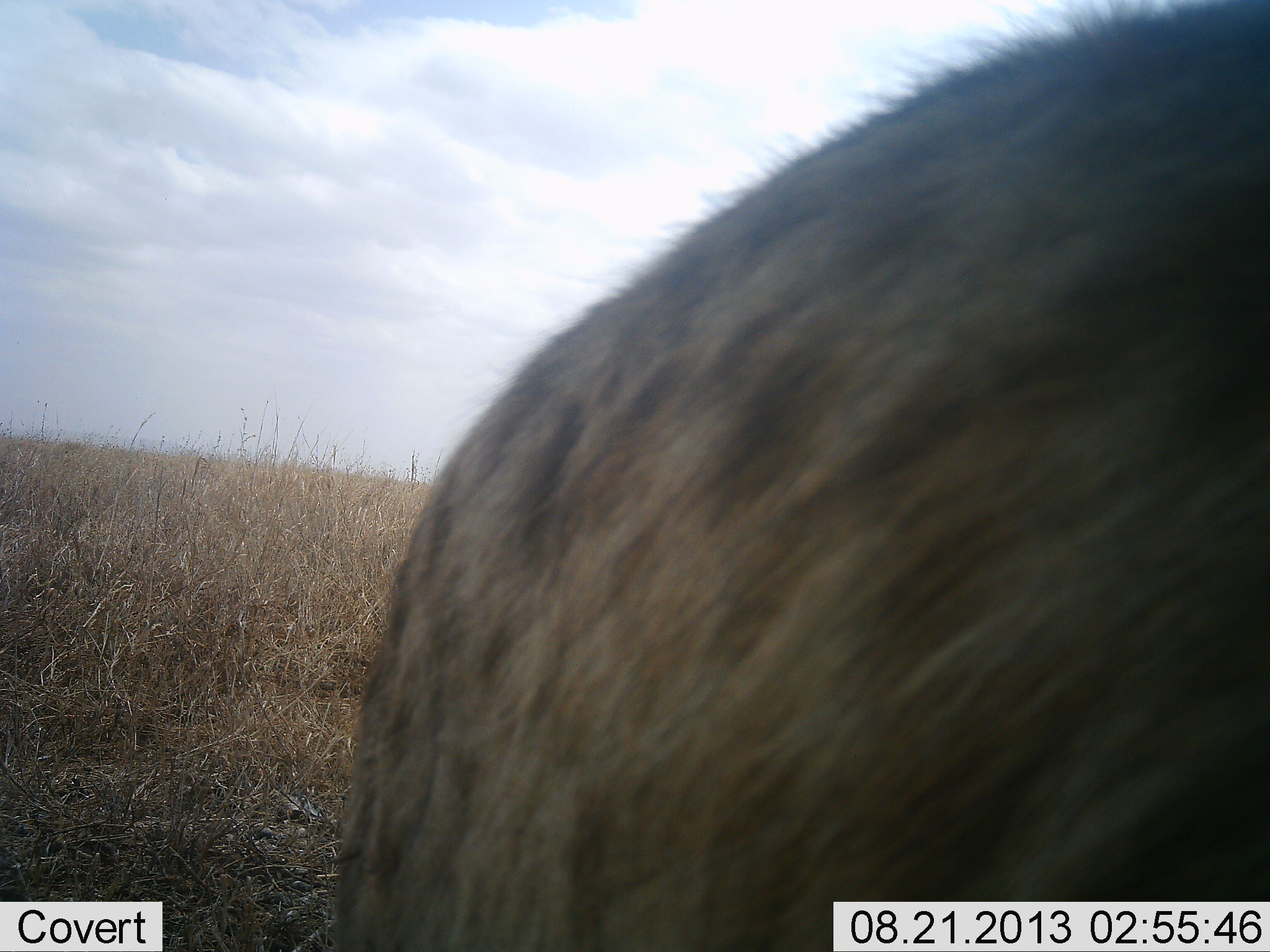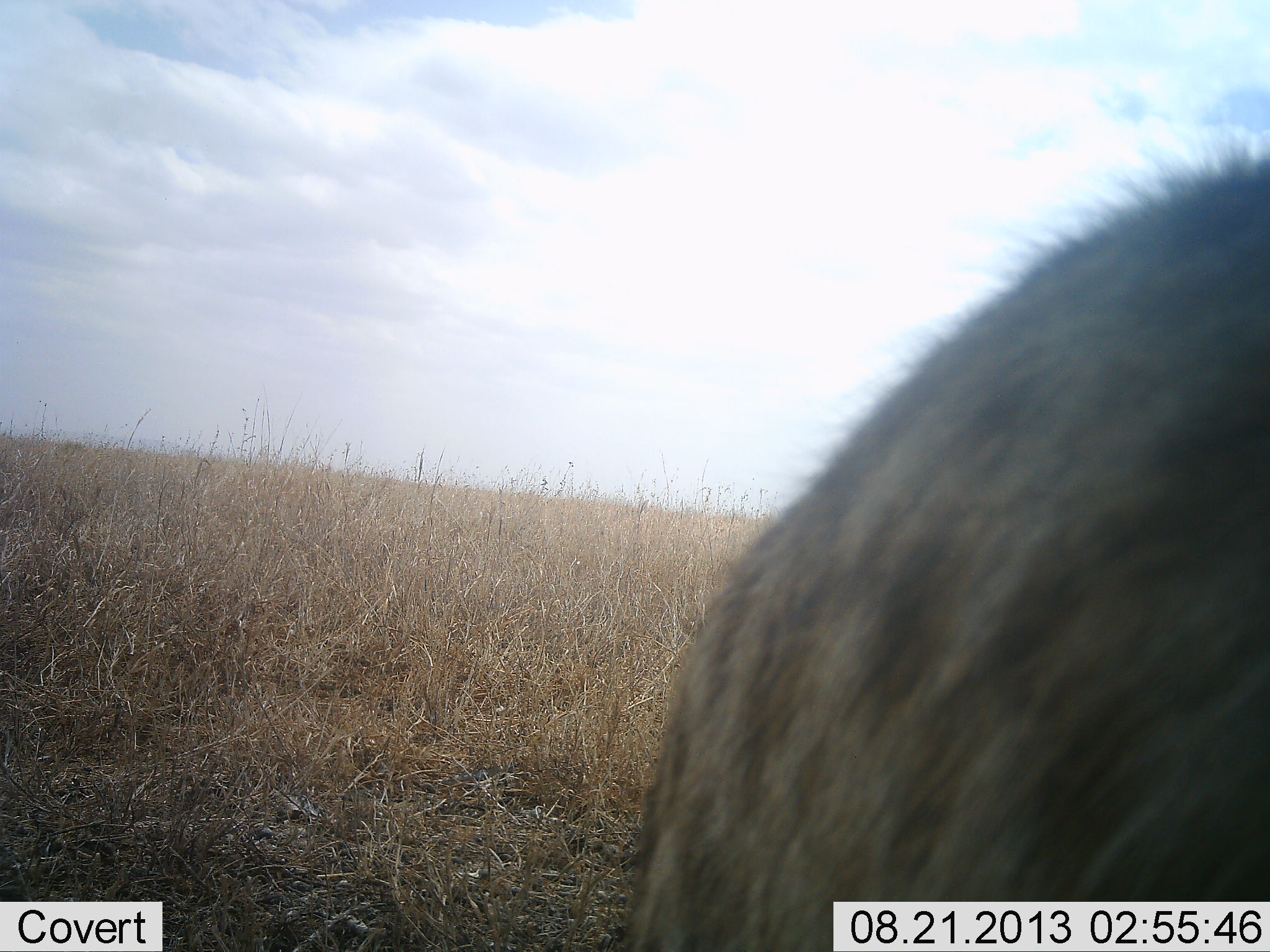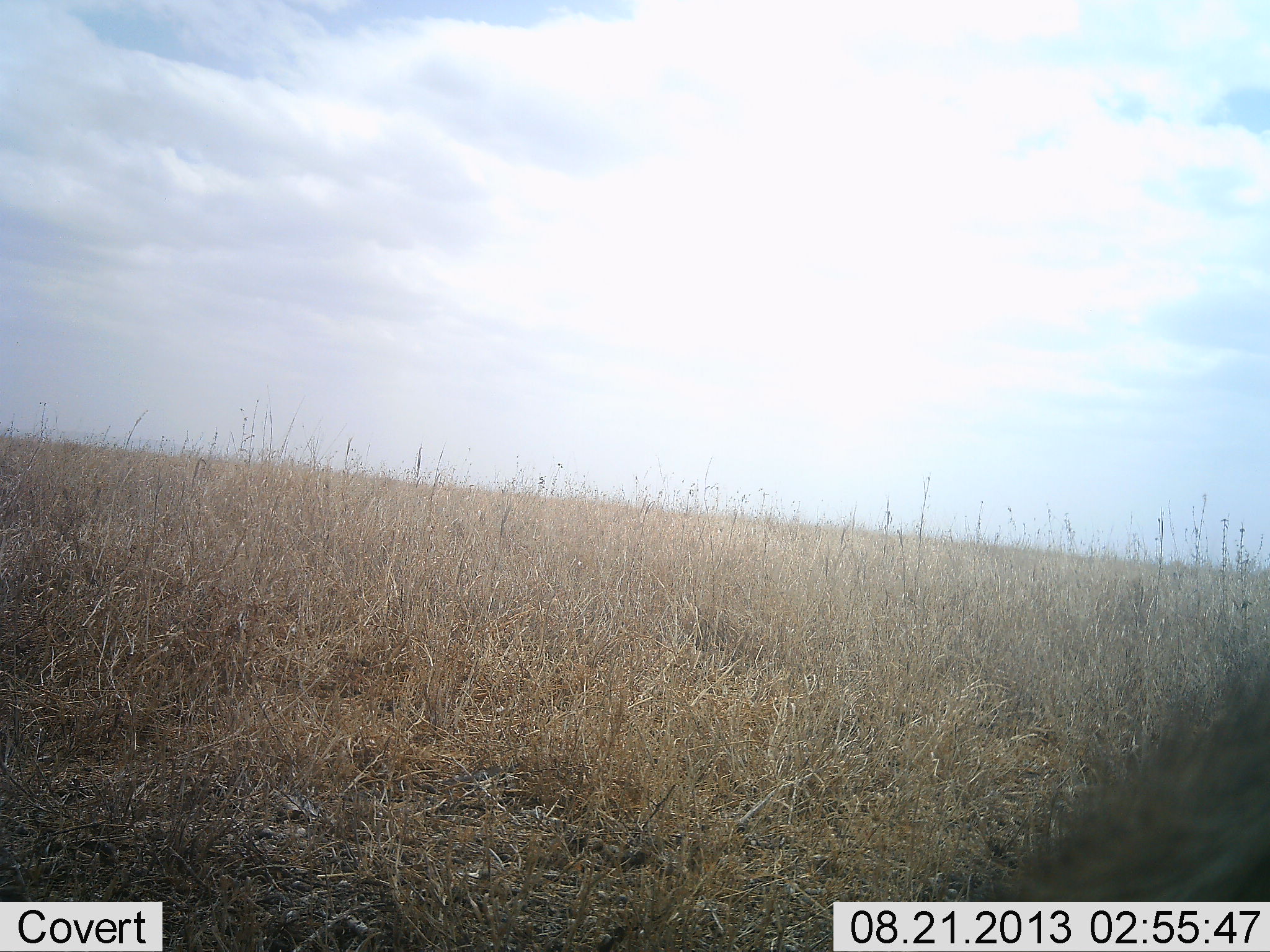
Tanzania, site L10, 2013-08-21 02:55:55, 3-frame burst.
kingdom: Animalia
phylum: Chordata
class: Mammalia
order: Carnivora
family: Hyaenidae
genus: Crocuta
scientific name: Crocuta crocuta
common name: spotted hyena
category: hyenaspotted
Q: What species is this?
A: Hyenaspotted (spotted hyena) (Crocuta crocuta).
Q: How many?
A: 1.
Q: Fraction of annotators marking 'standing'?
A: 17%.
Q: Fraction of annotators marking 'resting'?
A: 0%.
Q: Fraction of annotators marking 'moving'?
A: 83%.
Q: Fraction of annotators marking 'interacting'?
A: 0%.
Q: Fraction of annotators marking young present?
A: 0%.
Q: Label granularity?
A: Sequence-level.